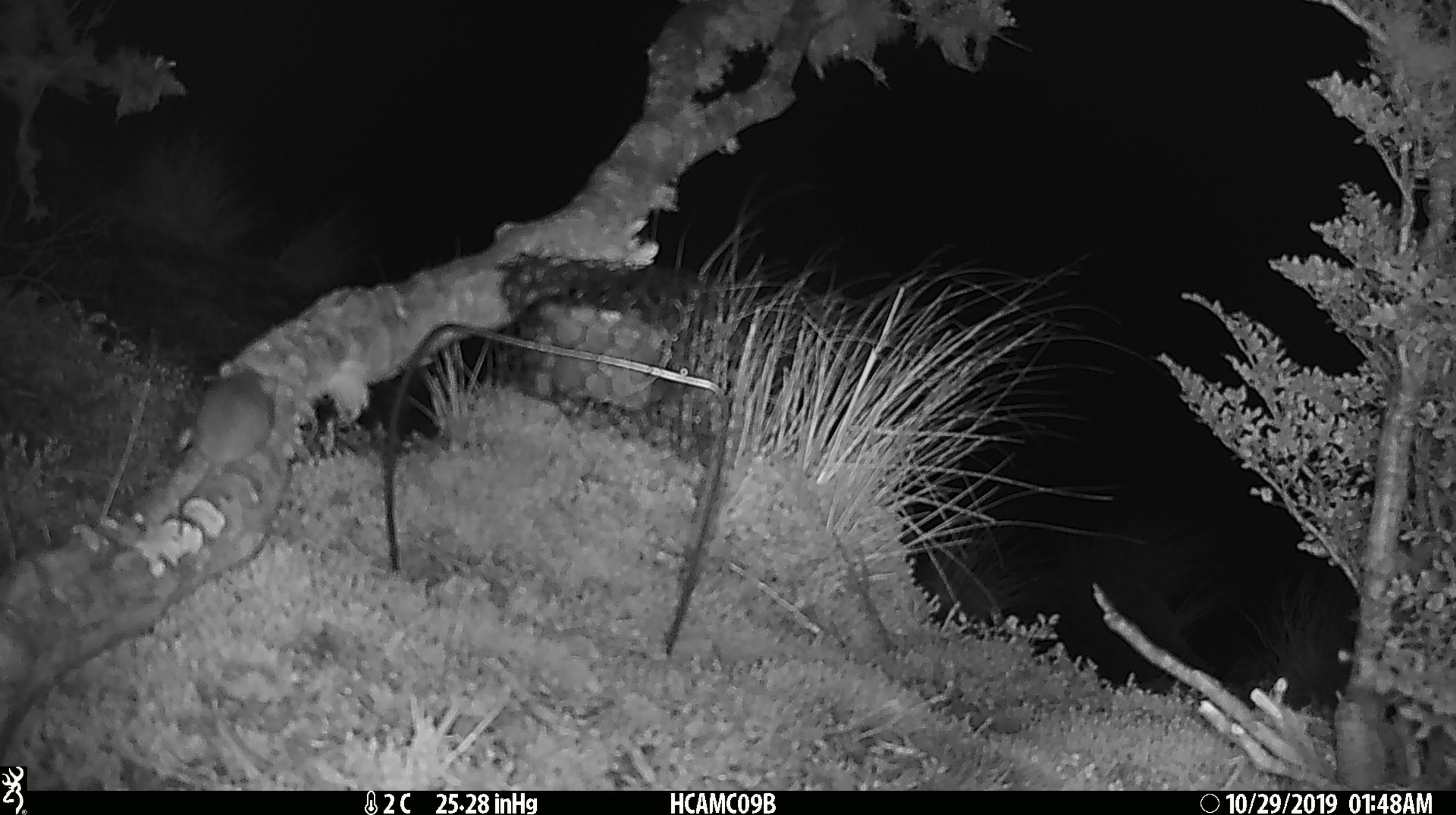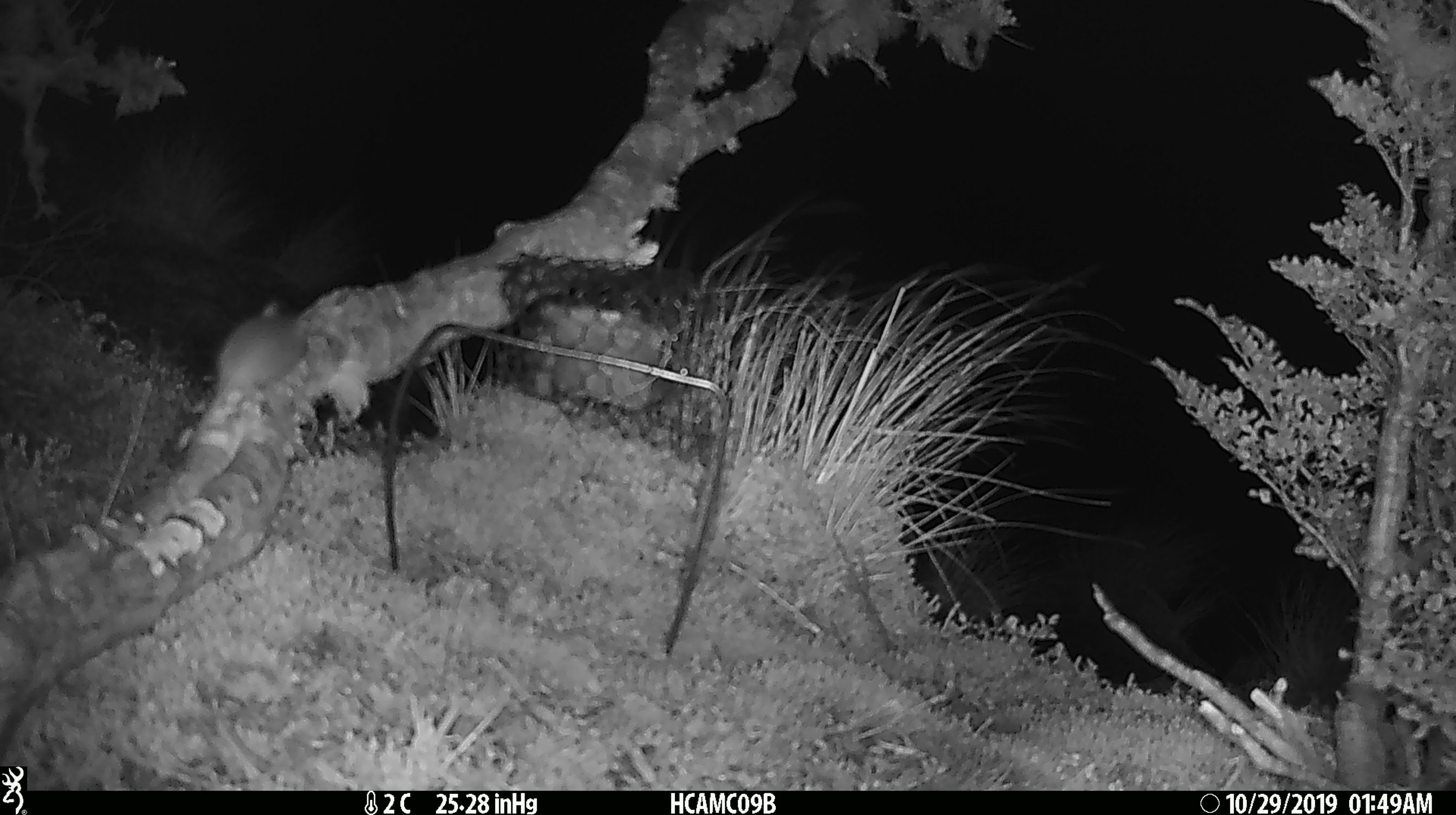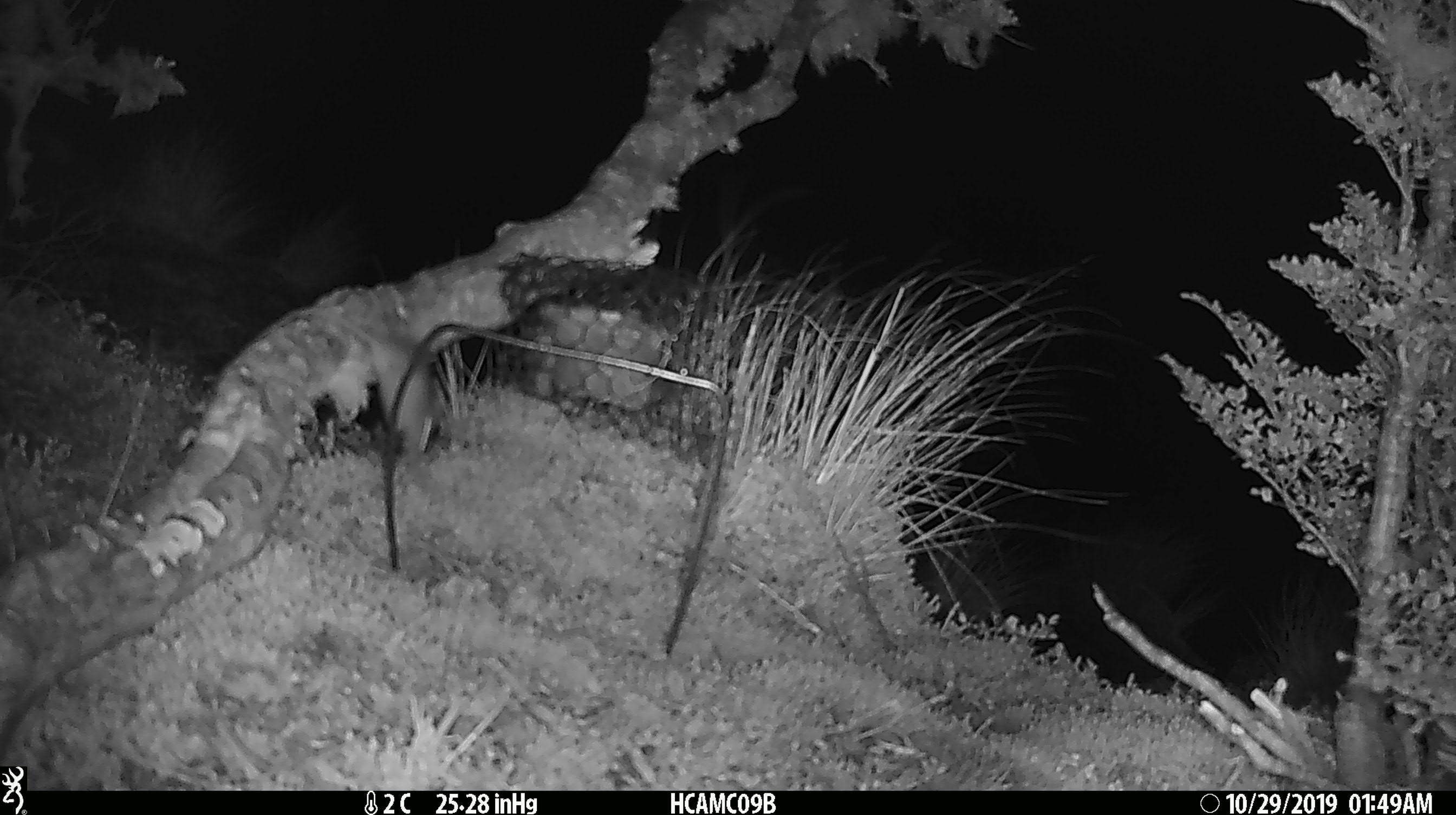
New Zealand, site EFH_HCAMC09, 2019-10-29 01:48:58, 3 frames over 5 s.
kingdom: Animalia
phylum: Chordata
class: Mammalia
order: Rodentia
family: Muridae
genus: Mus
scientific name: Mus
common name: mouse